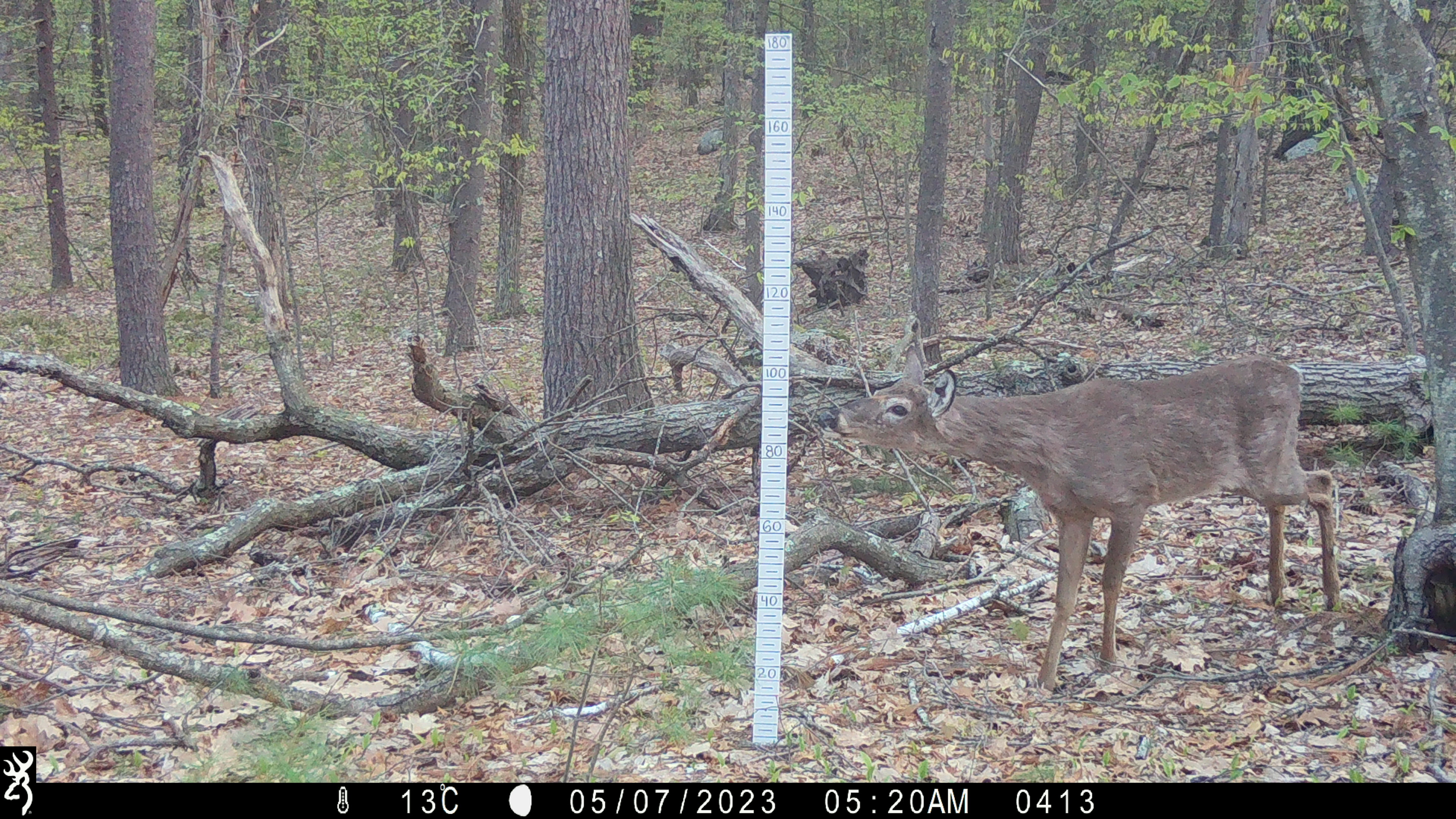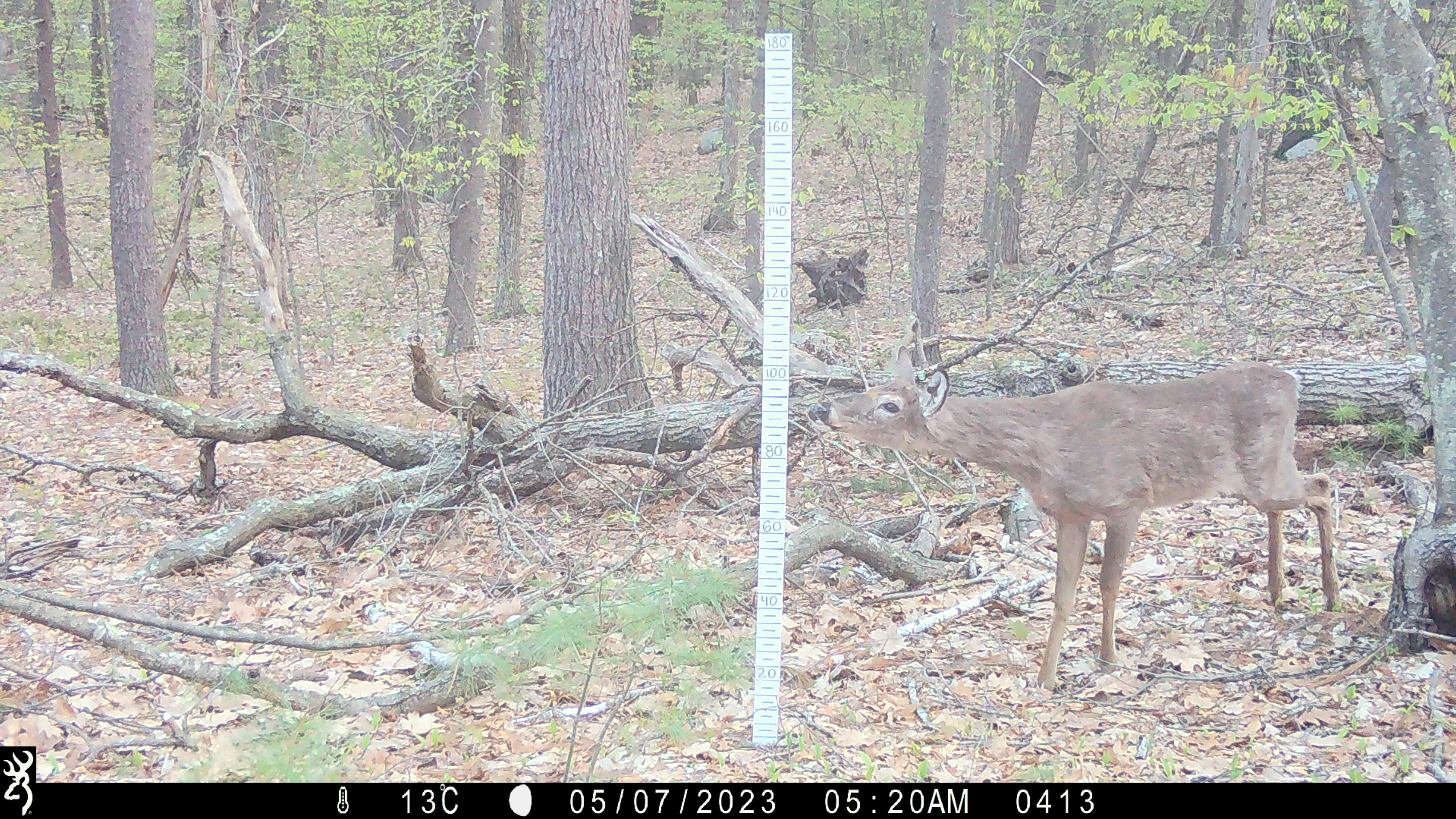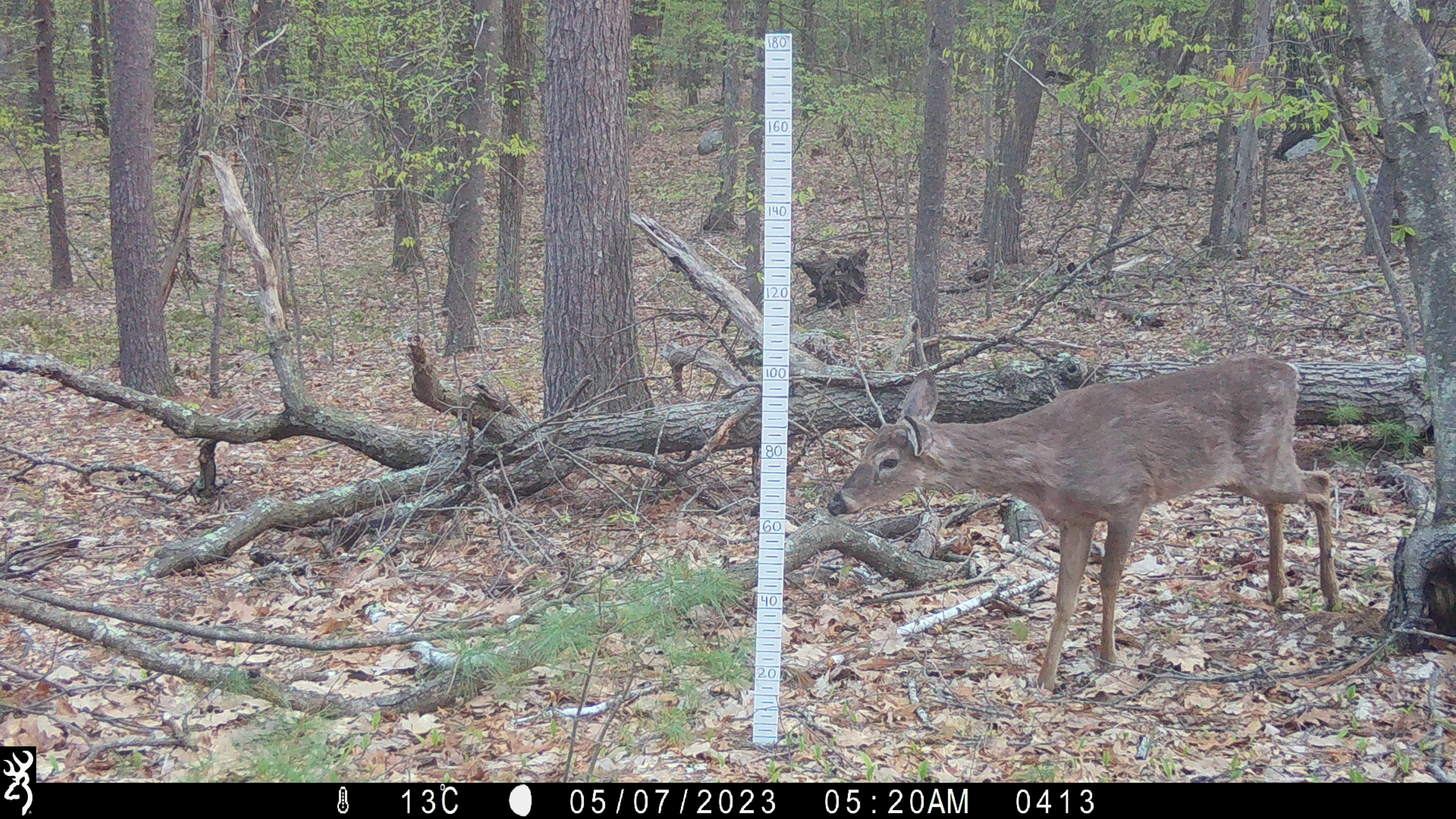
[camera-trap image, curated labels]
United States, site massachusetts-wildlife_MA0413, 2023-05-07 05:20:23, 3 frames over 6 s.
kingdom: Animalia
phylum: Chordata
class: Mammalia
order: Artiodactyla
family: Cervidae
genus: Odocoileus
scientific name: Odocoileus virginianus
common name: white-tailed deer